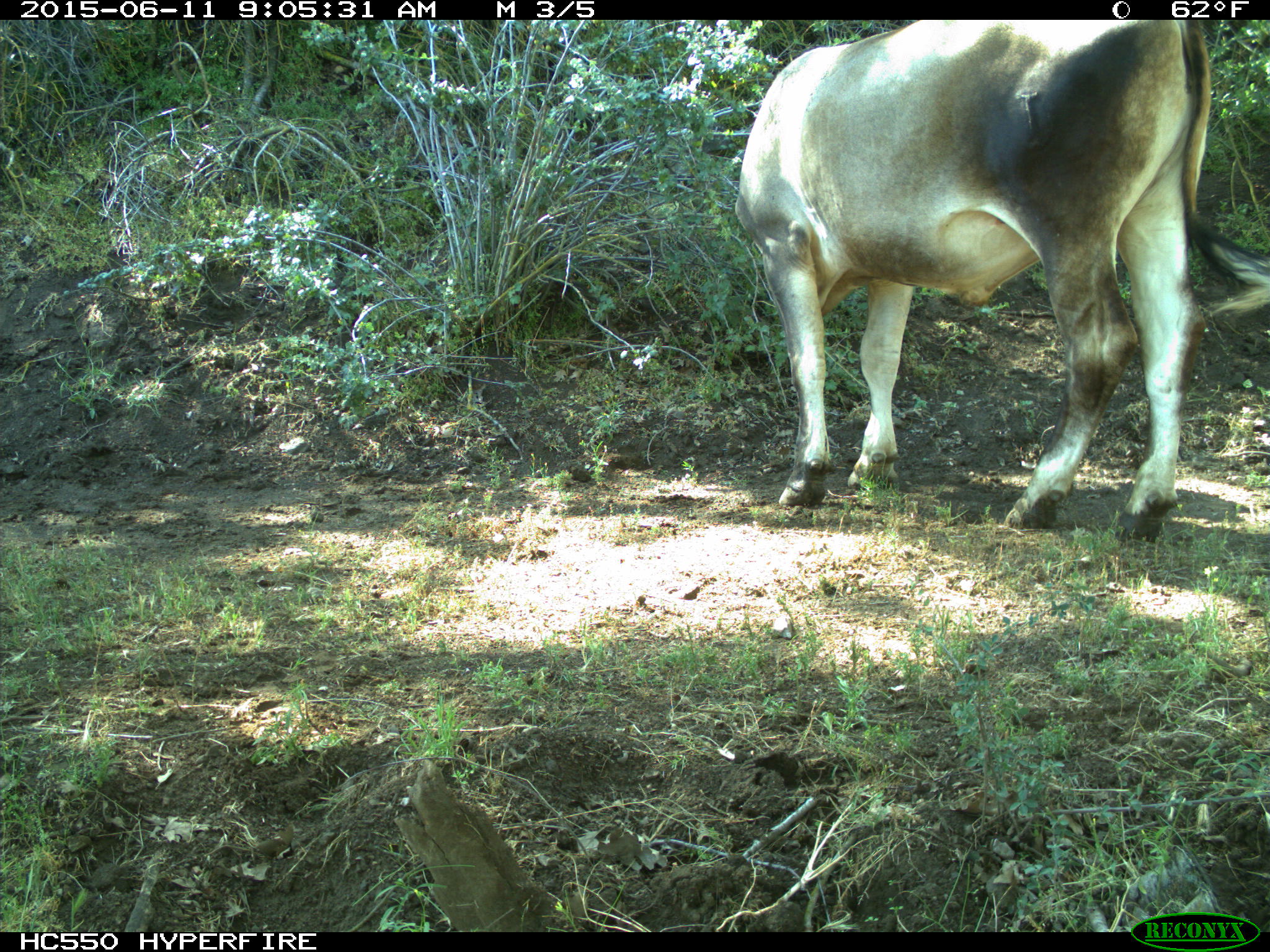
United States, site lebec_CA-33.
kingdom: Animalia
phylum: Chordata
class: Mammalia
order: Artiodactyla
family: Bovidae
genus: Bos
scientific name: Bos taurus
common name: domestic cow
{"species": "Bos taurus (domestic cow)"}